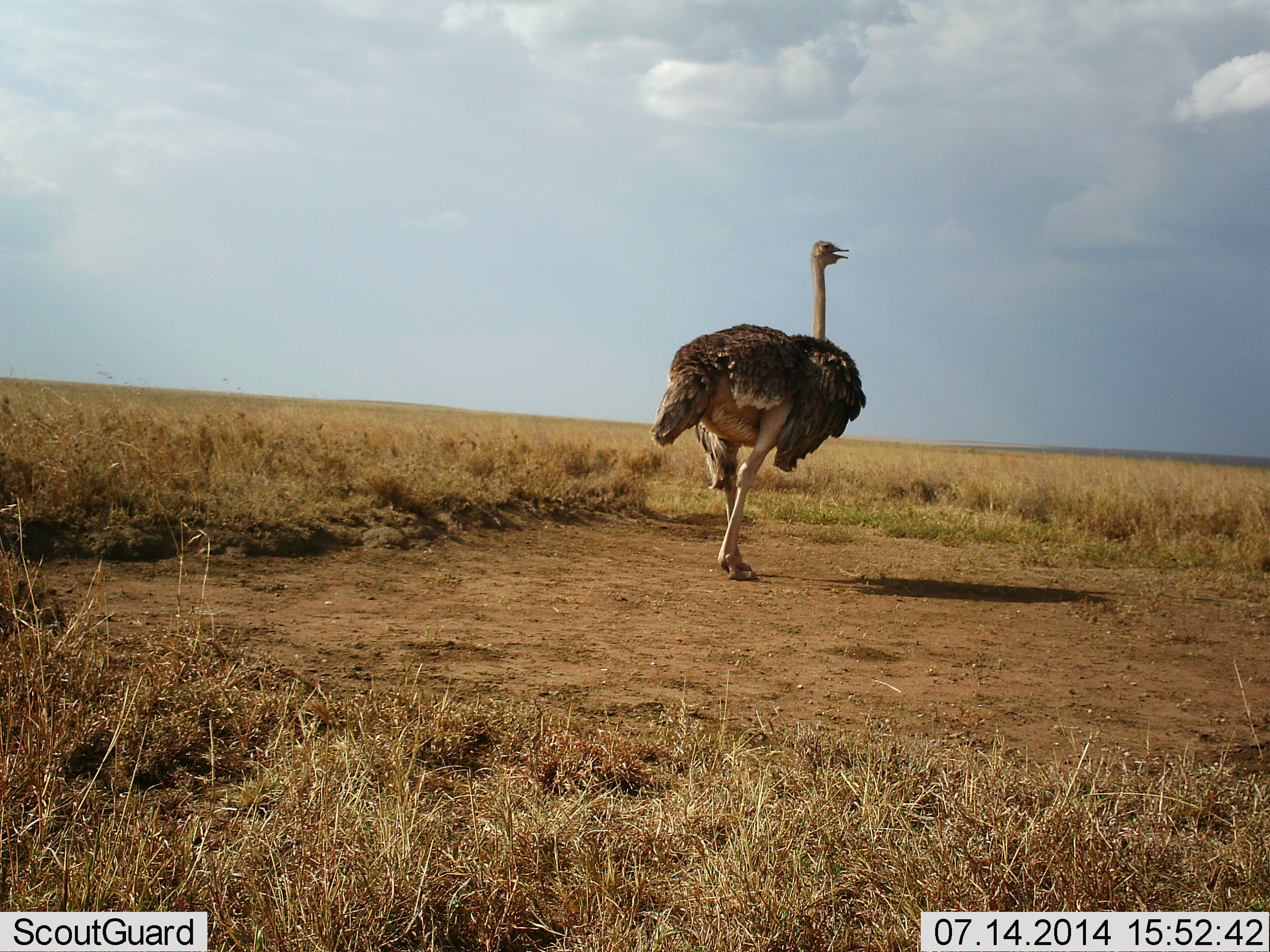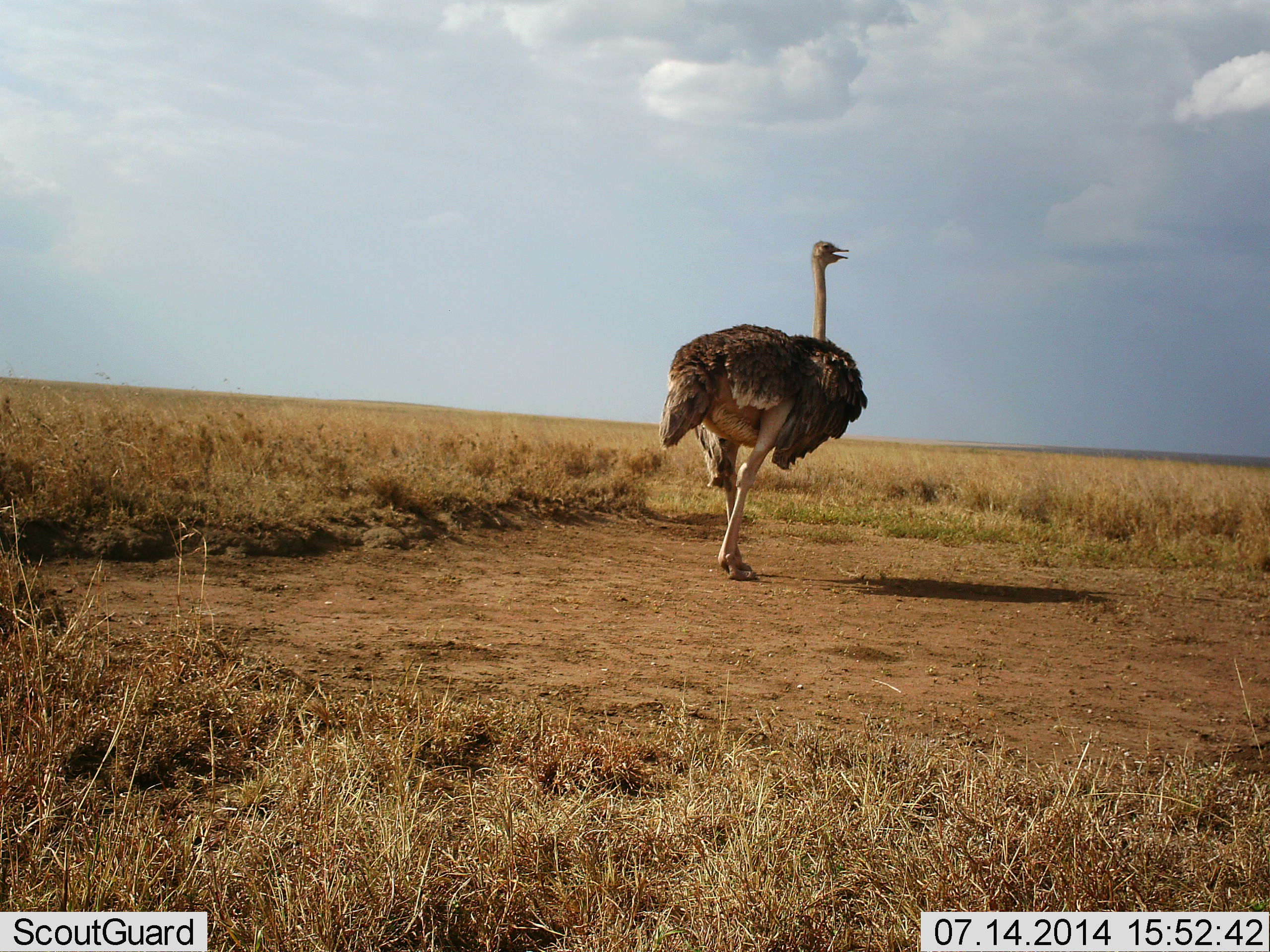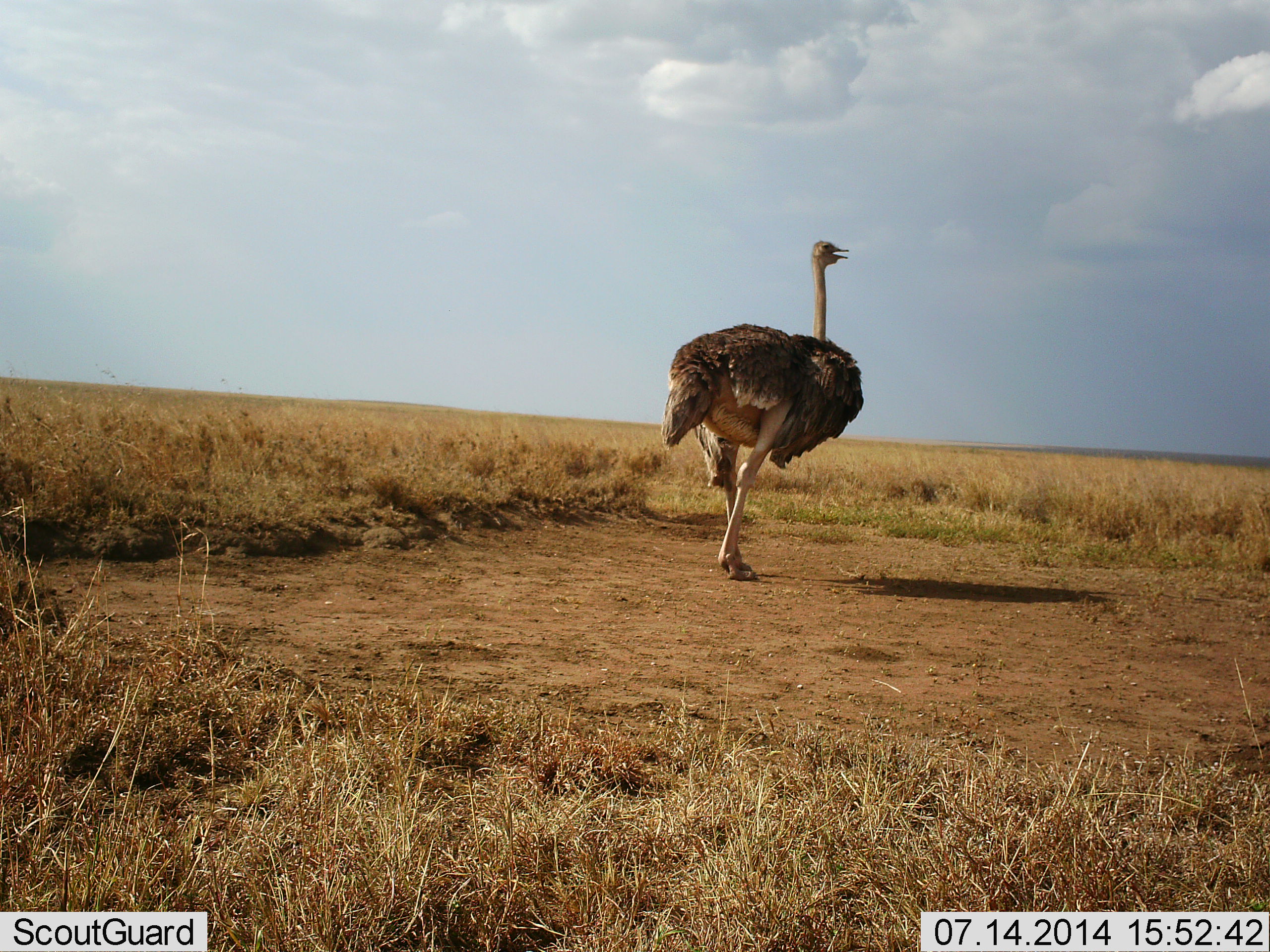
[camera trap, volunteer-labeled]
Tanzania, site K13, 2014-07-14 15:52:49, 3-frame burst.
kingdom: Animalia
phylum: Chordata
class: Aves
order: Struthioniformes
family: Struthionidae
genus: Struthio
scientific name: Struthio camelus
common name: ostrich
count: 1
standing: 54%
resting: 0%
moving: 54%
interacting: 0%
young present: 0%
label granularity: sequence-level